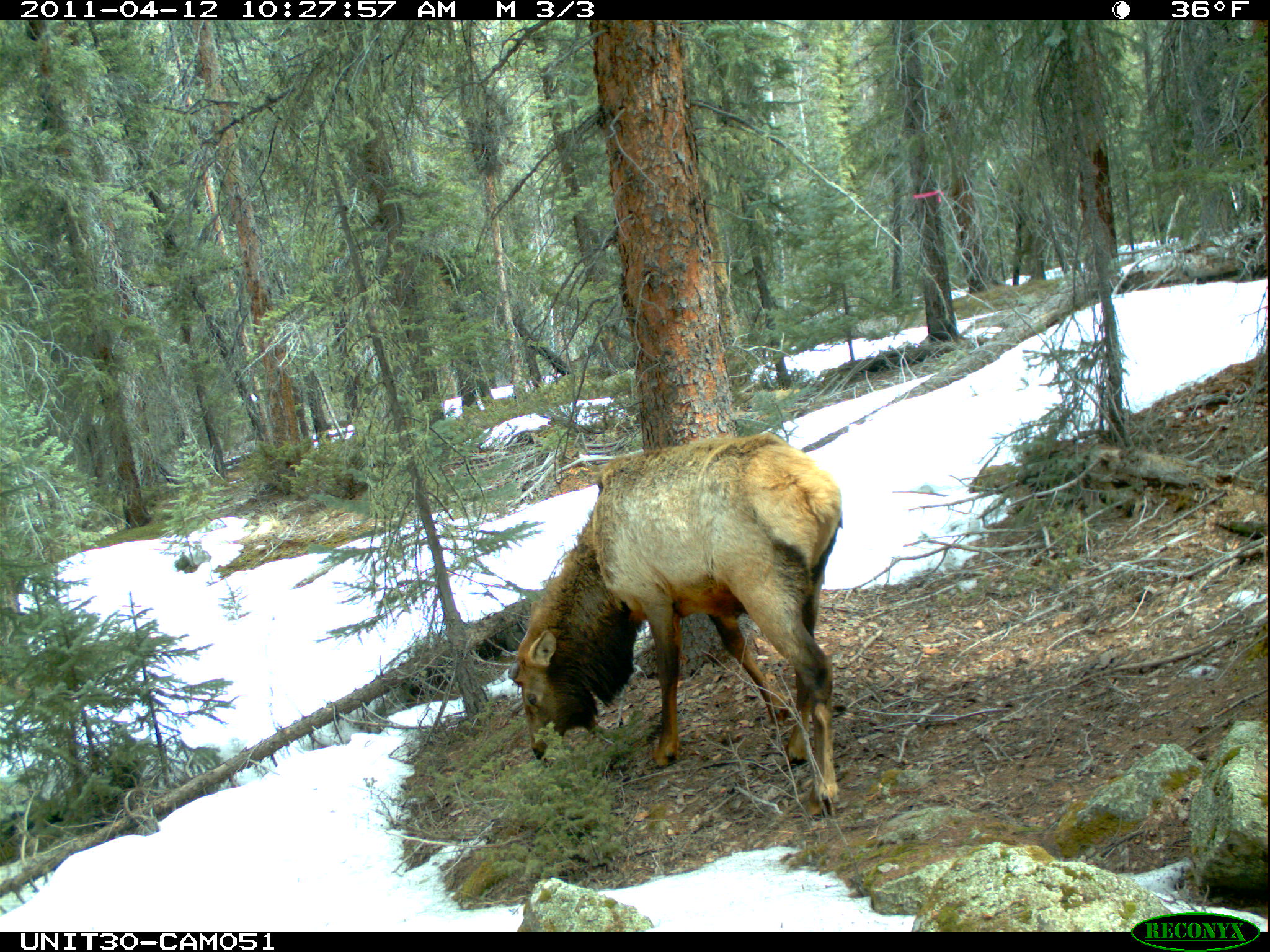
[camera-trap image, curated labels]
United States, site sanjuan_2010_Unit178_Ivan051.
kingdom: Animalia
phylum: Chordata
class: Mammalia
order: Artiodactyla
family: Cervidae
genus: Cervus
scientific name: Cervus elaphus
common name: red deer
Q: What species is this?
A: Cervus elaphus (red deer).